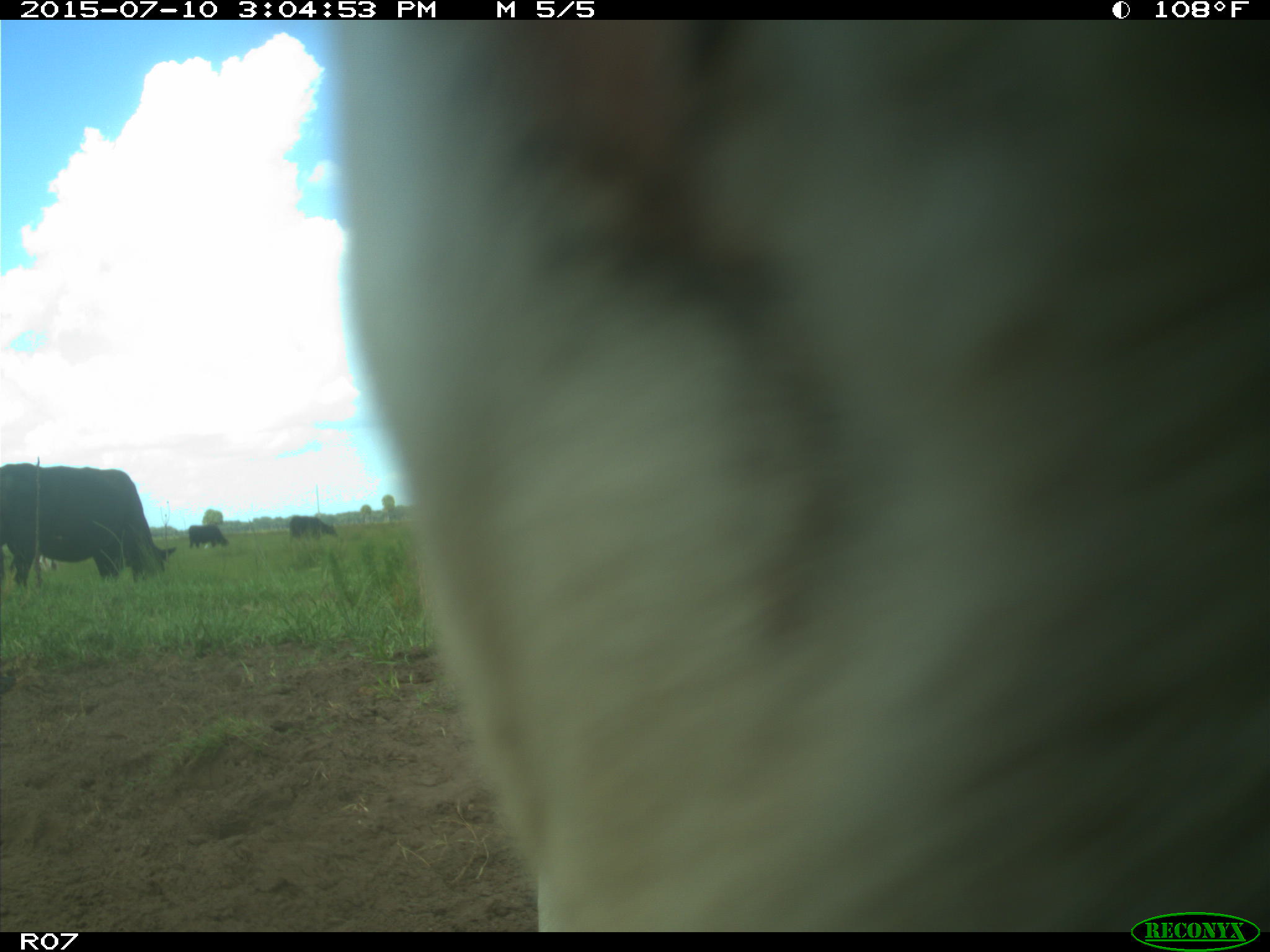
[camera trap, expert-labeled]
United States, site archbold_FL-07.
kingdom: Animalia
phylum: Chordata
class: Mammalia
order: Artiodactyla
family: Bovidae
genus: Bos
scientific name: Bos taurus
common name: domestic cow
Bos taurus (domestic cow).